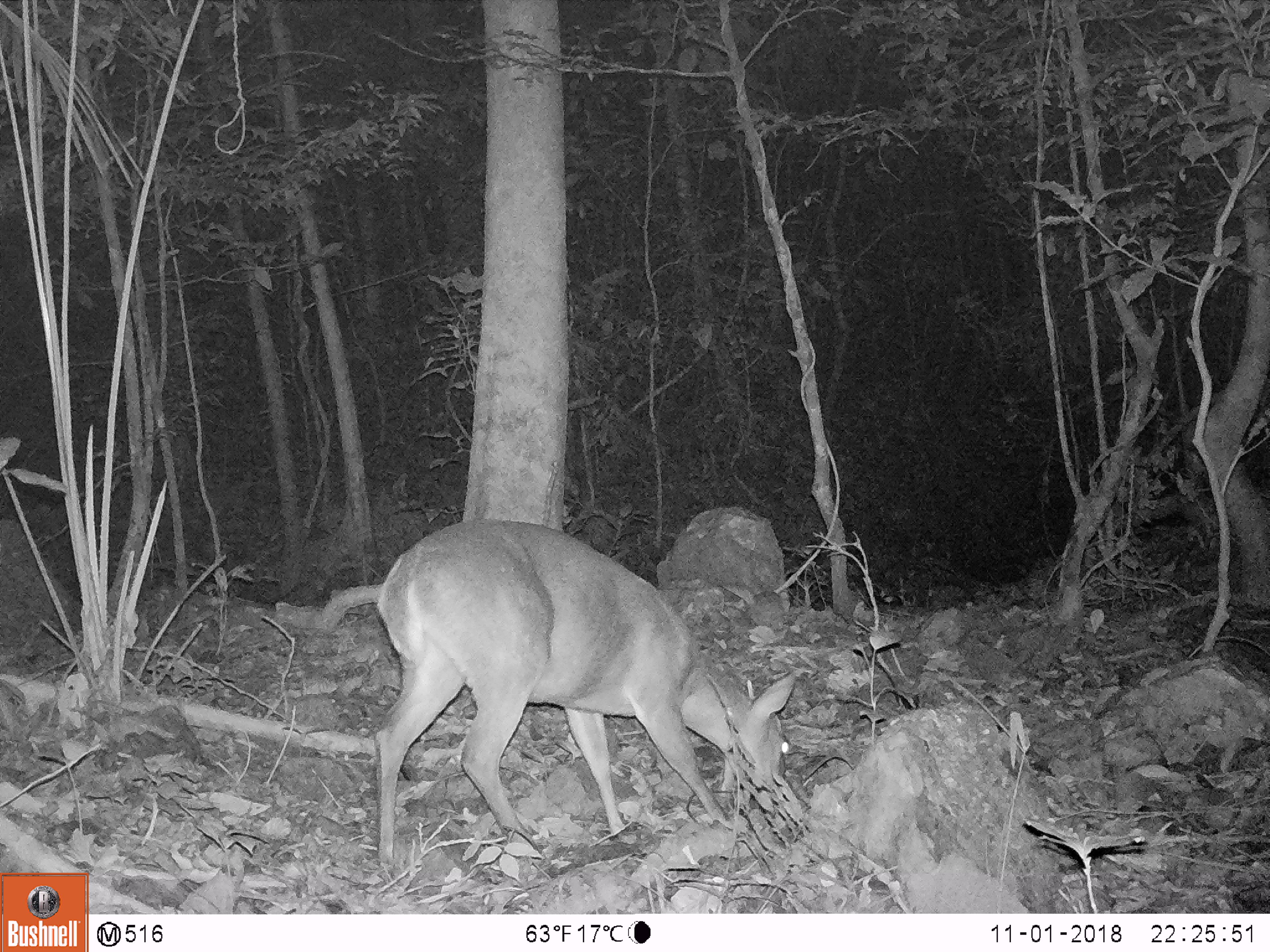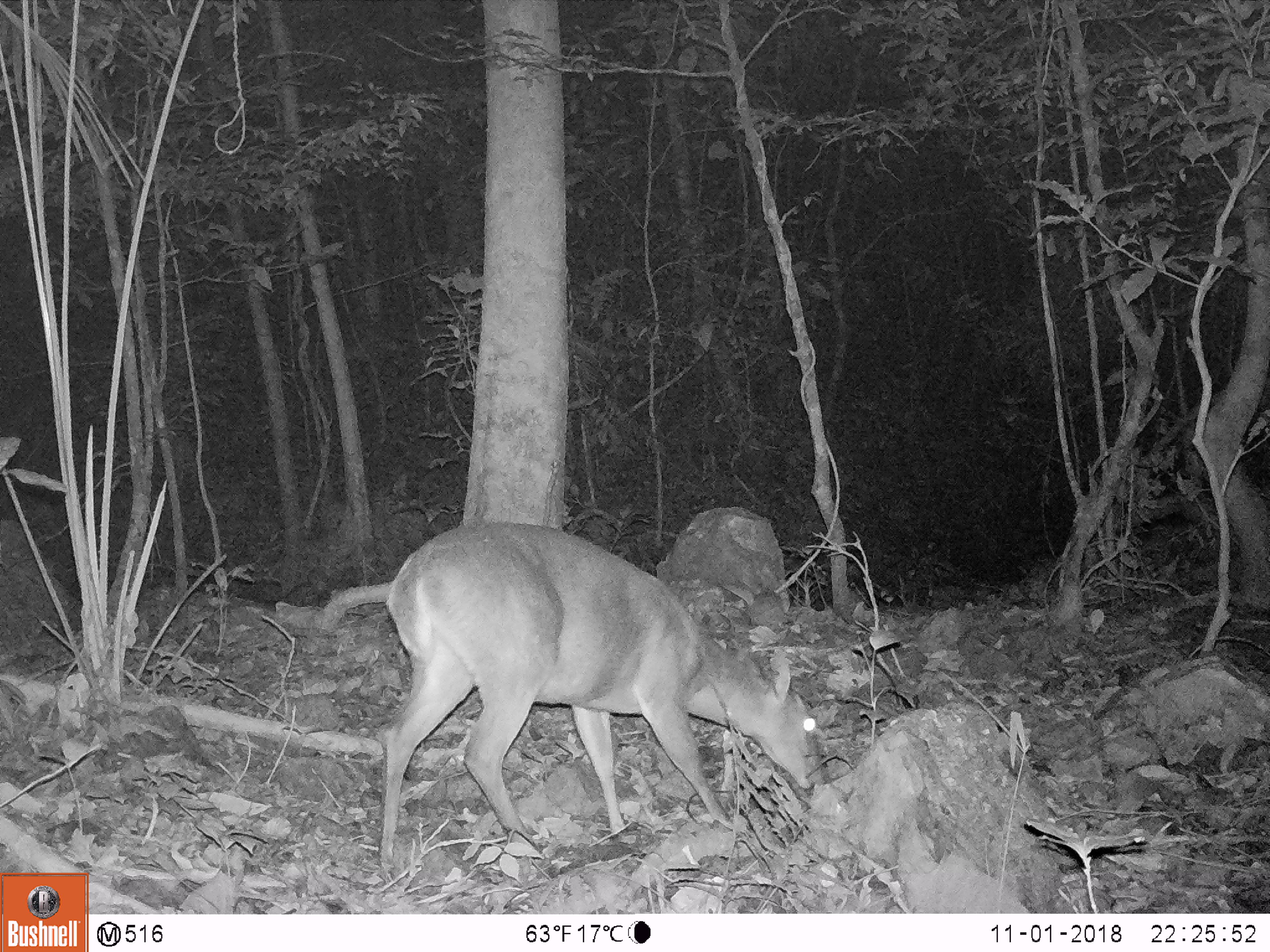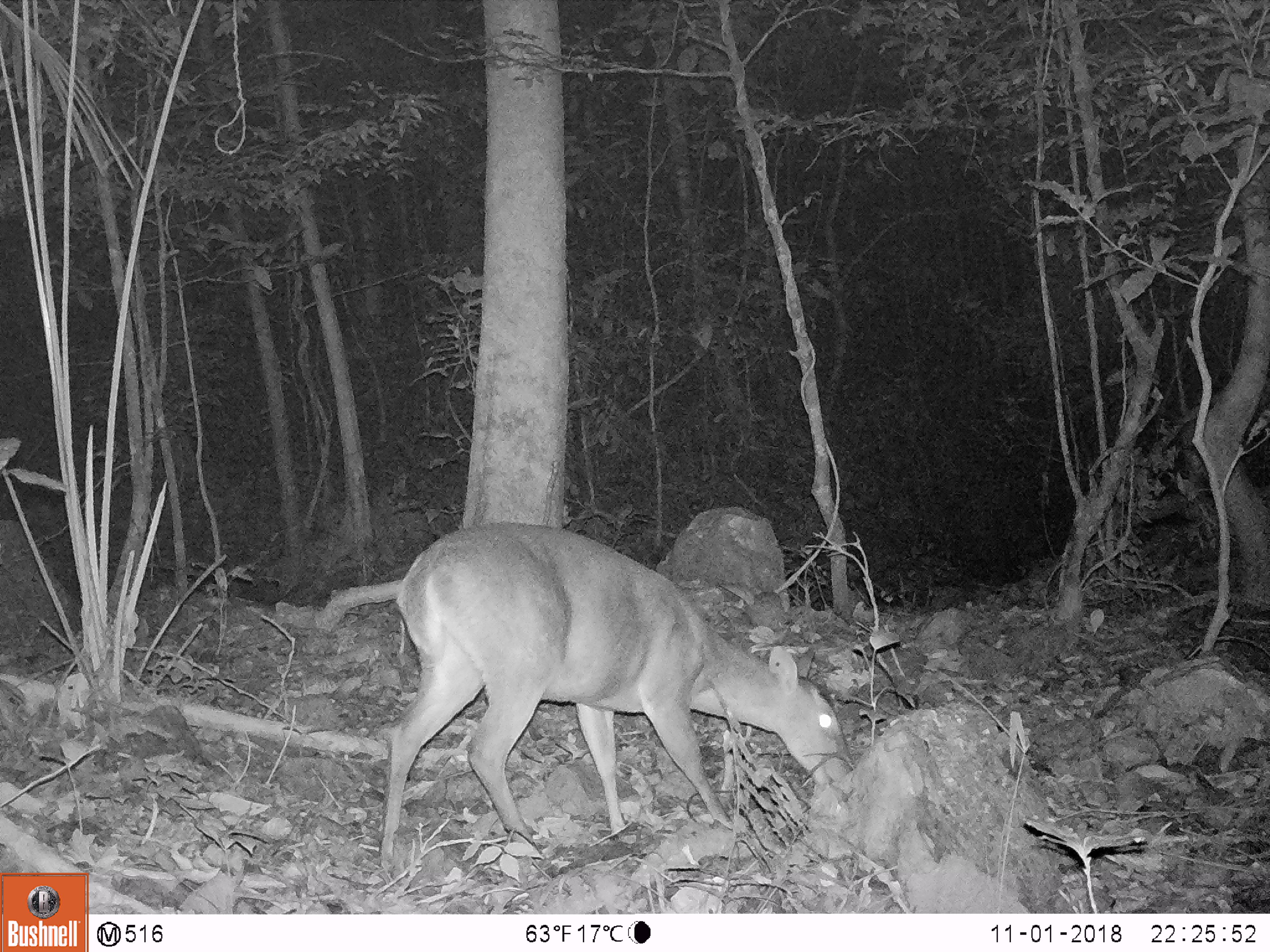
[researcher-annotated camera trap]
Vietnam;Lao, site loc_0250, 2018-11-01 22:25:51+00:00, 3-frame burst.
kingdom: Animalia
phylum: Chordata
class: Mammalia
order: Artiodactyla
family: Cervidae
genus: Muntiacus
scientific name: Muntiacus vuquangensis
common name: large-antlered muntjac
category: large antlered muntjac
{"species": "large antlered muntjac (large-antlered muntjac) (Muntiacus vuquangensis)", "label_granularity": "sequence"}